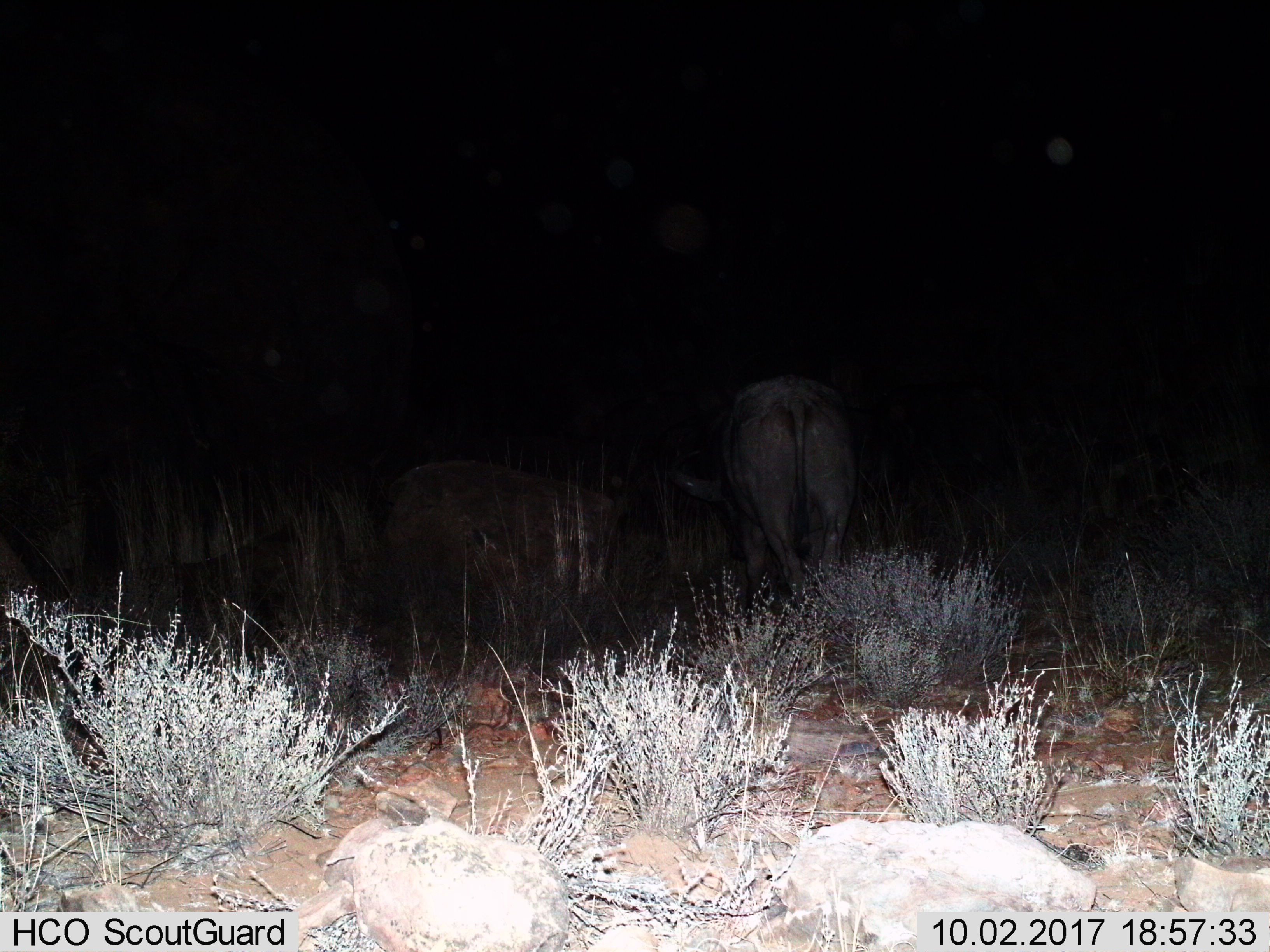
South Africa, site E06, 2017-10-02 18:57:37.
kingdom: Animalia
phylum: Chordata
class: Mammalia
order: Artiodactyla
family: Bovidae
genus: Syncerus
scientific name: Syncerus caffer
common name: cape buffalo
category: buffalo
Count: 1.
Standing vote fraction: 67%.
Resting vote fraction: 0%.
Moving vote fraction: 0%.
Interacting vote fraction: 0%.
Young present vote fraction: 0%.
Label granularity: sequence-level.